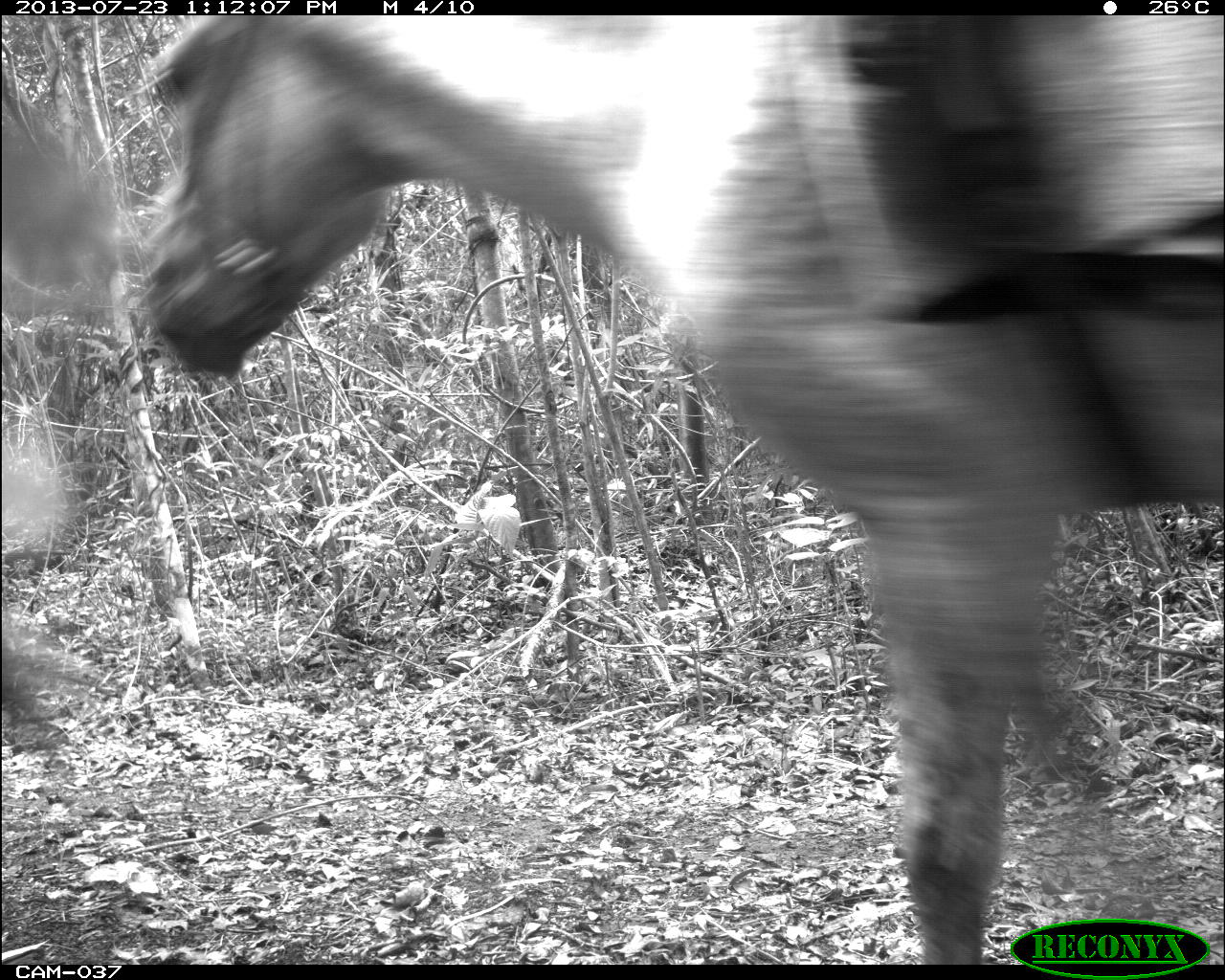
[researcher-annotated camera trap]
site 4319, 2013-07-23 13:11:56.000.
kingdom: Animalia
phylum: Chordata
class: Mammalia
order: Perissodactyla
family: Equidae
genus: Equus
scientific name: Equus ferus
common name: wild horse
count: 3